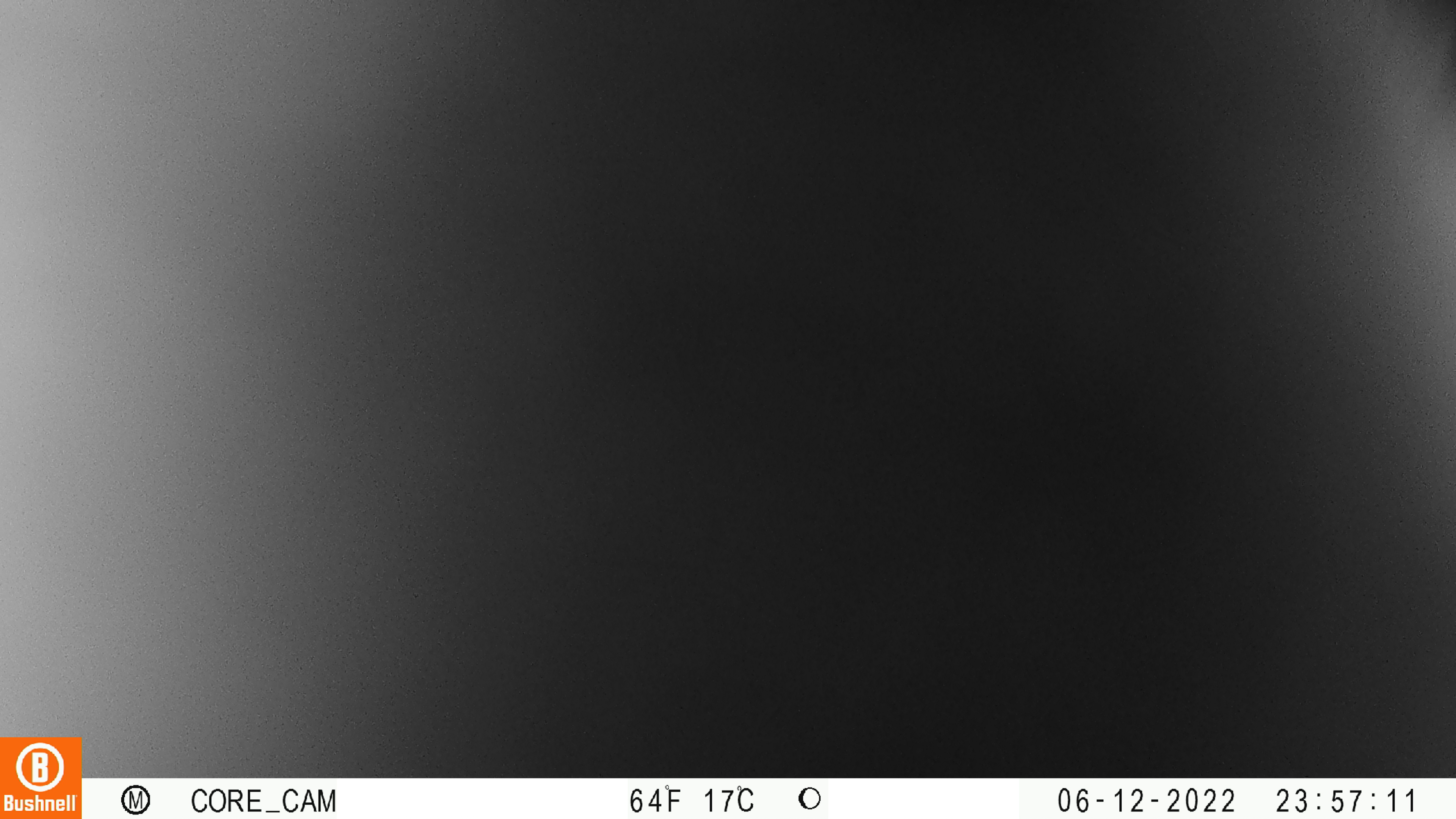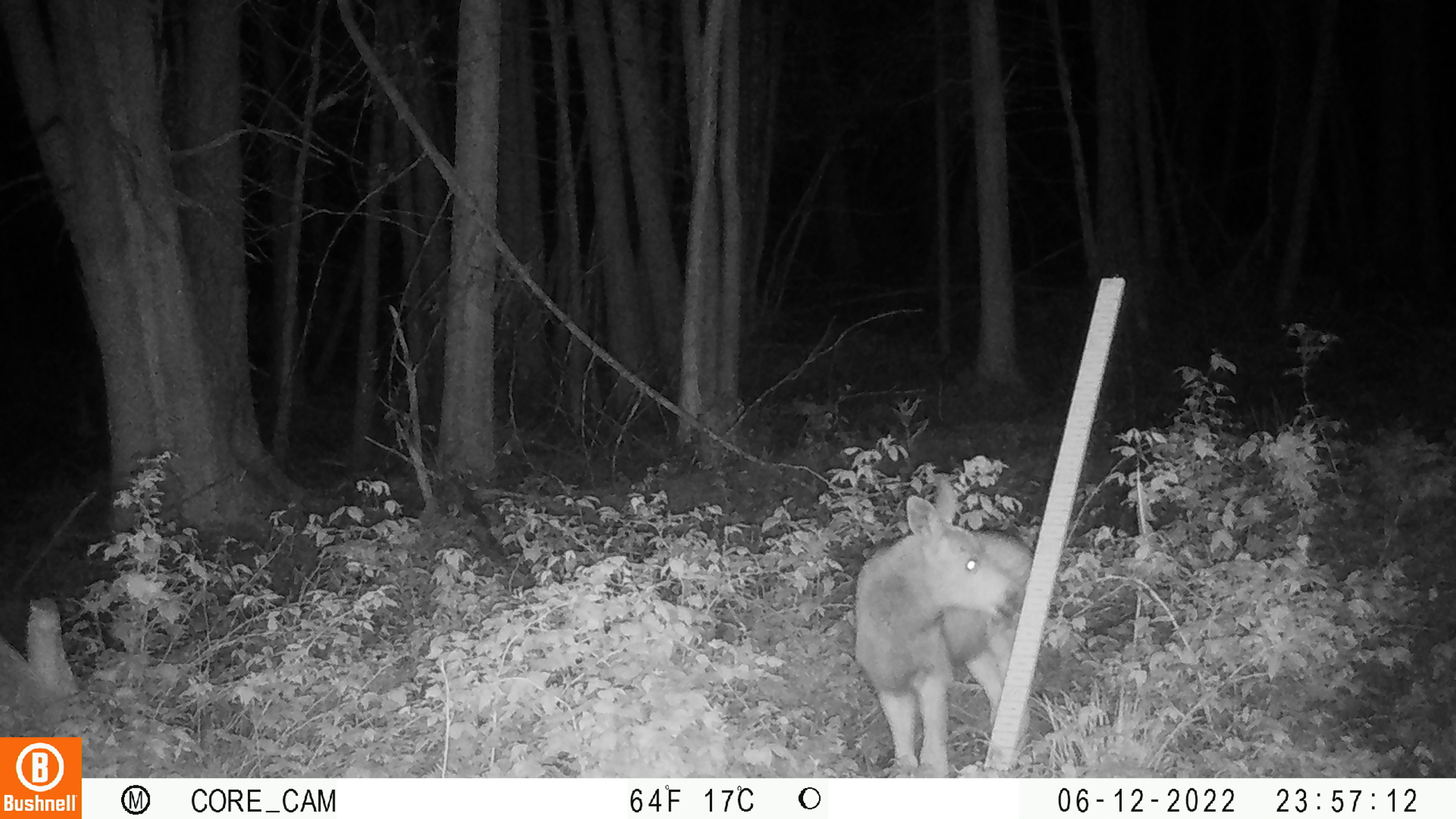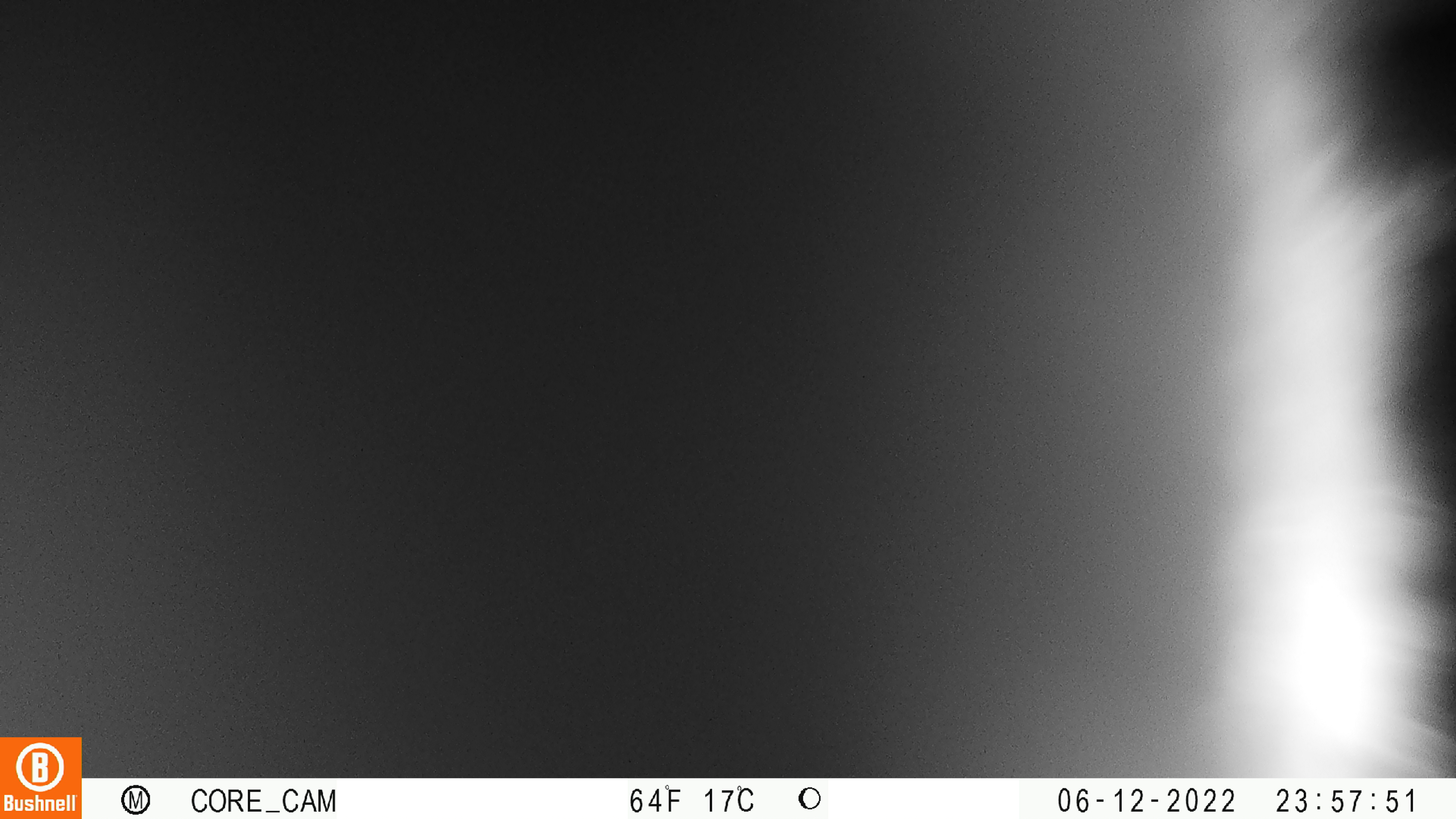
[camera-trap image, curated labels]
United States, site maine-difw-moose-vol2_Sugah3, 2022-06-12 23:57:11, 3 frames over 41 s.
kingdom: Animalia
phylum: Chordata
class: Mammalia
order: Artiodactyla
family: Cervidae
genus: Alces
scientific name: Alces alces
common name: moose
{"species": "moose (Alces alces)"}